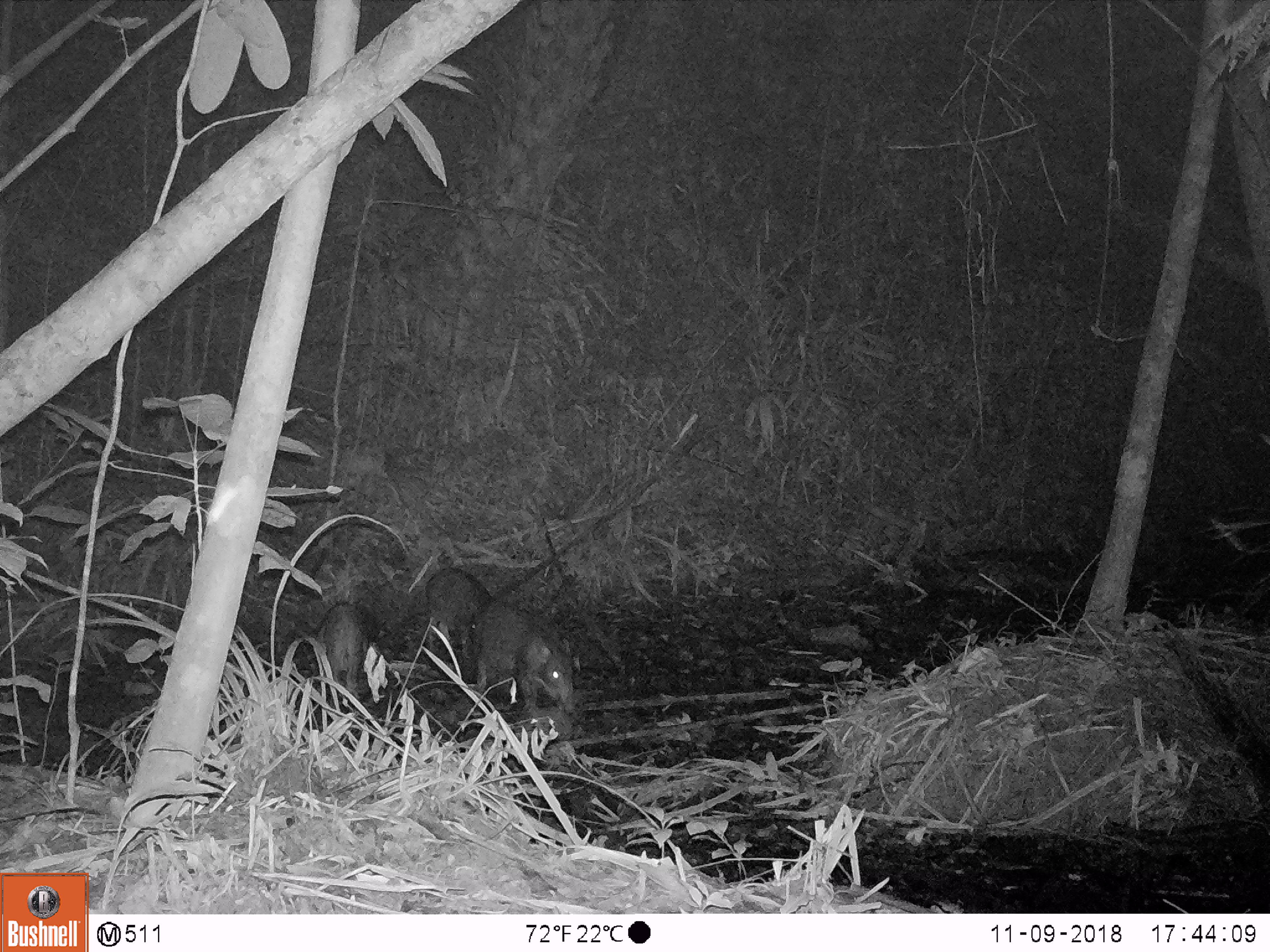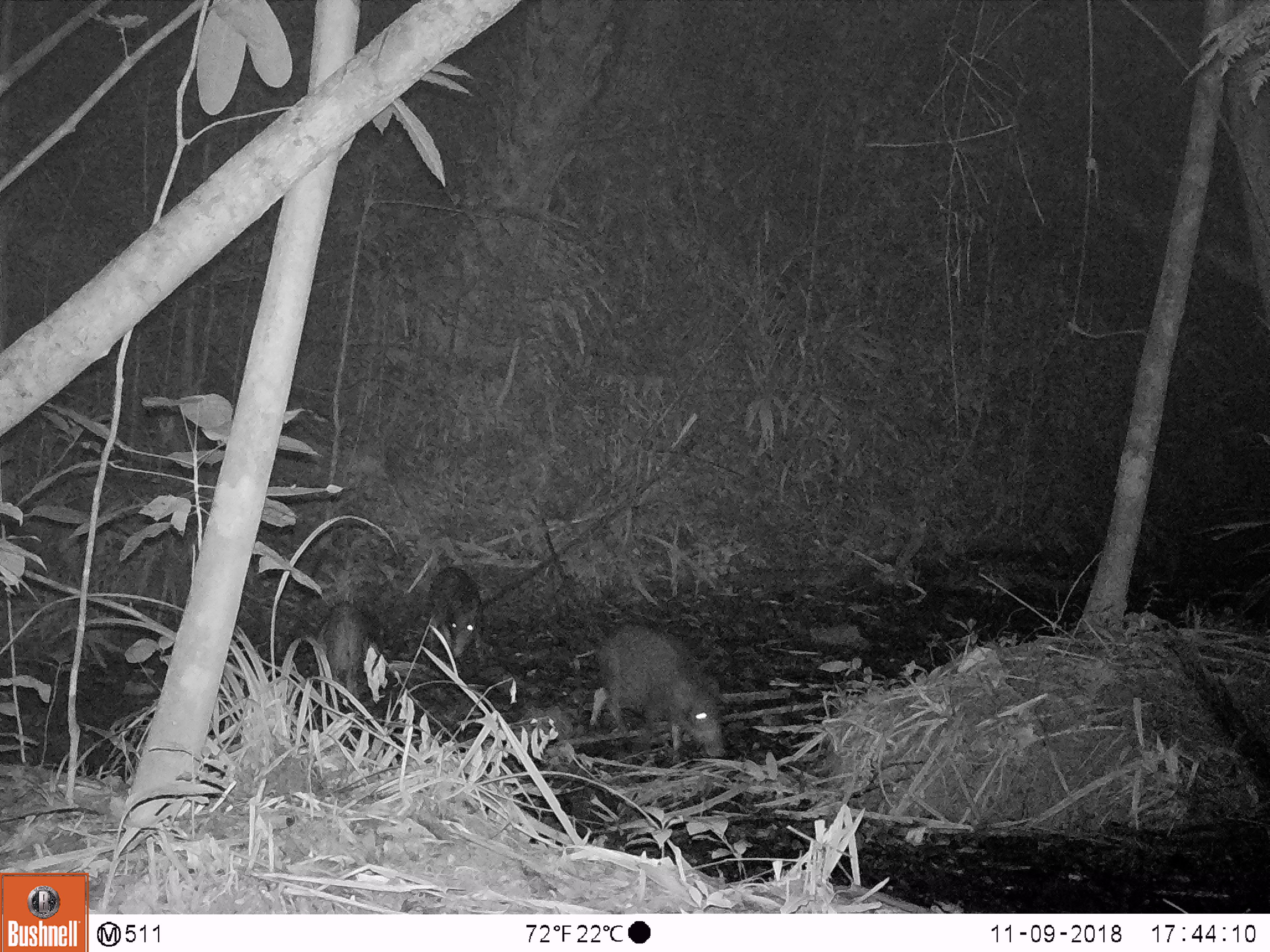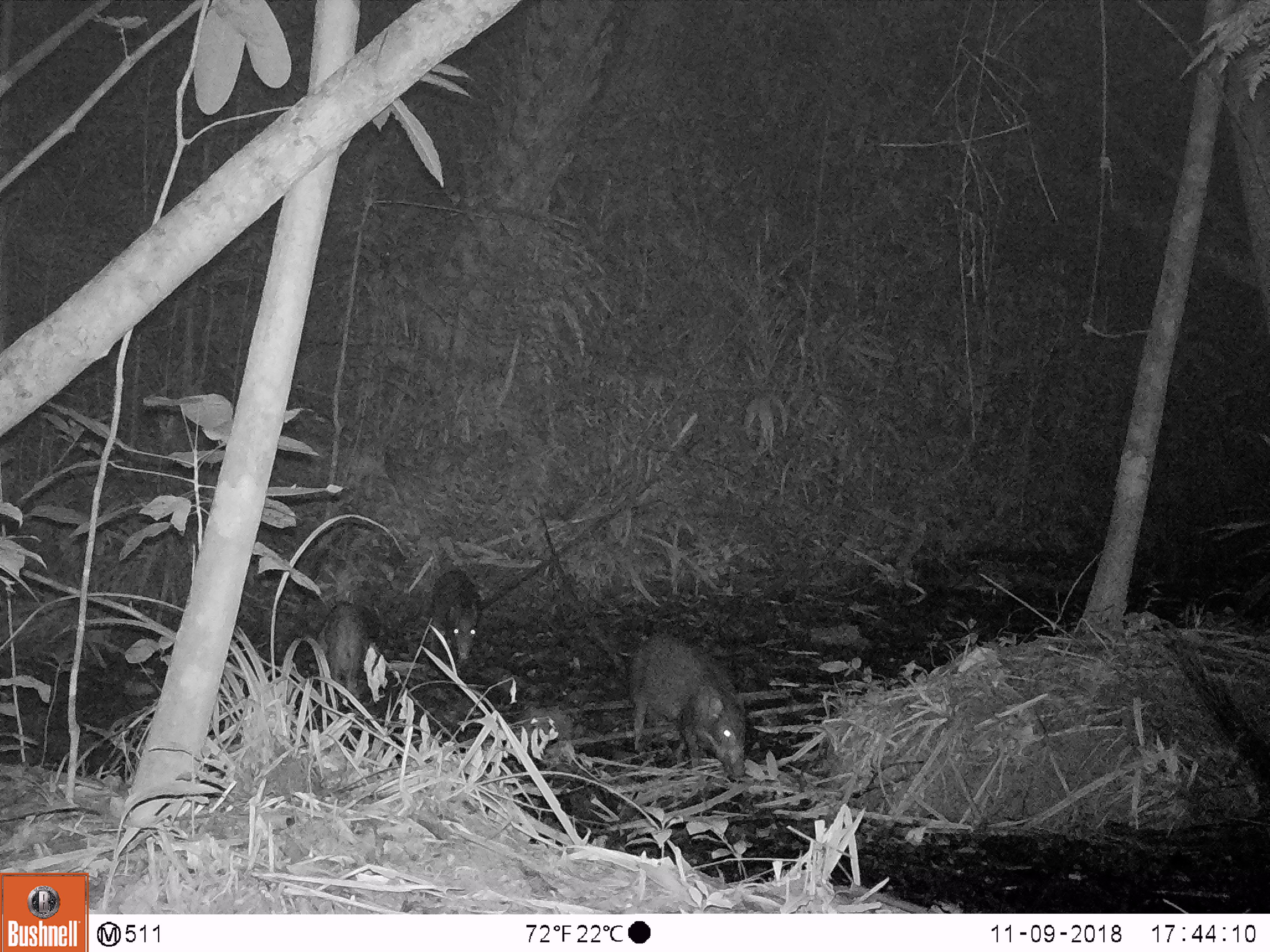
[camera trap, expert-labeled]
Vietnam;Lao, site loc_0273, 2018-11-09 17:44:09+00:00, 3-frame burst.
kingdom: Animalia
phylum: Chordata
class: Mammalia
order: Artiodactyla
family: Suidae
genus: Sus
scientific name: Sus scrofa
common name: eurasian wild pig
Eurasian wild pig (Sus scrofa). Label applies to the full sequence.